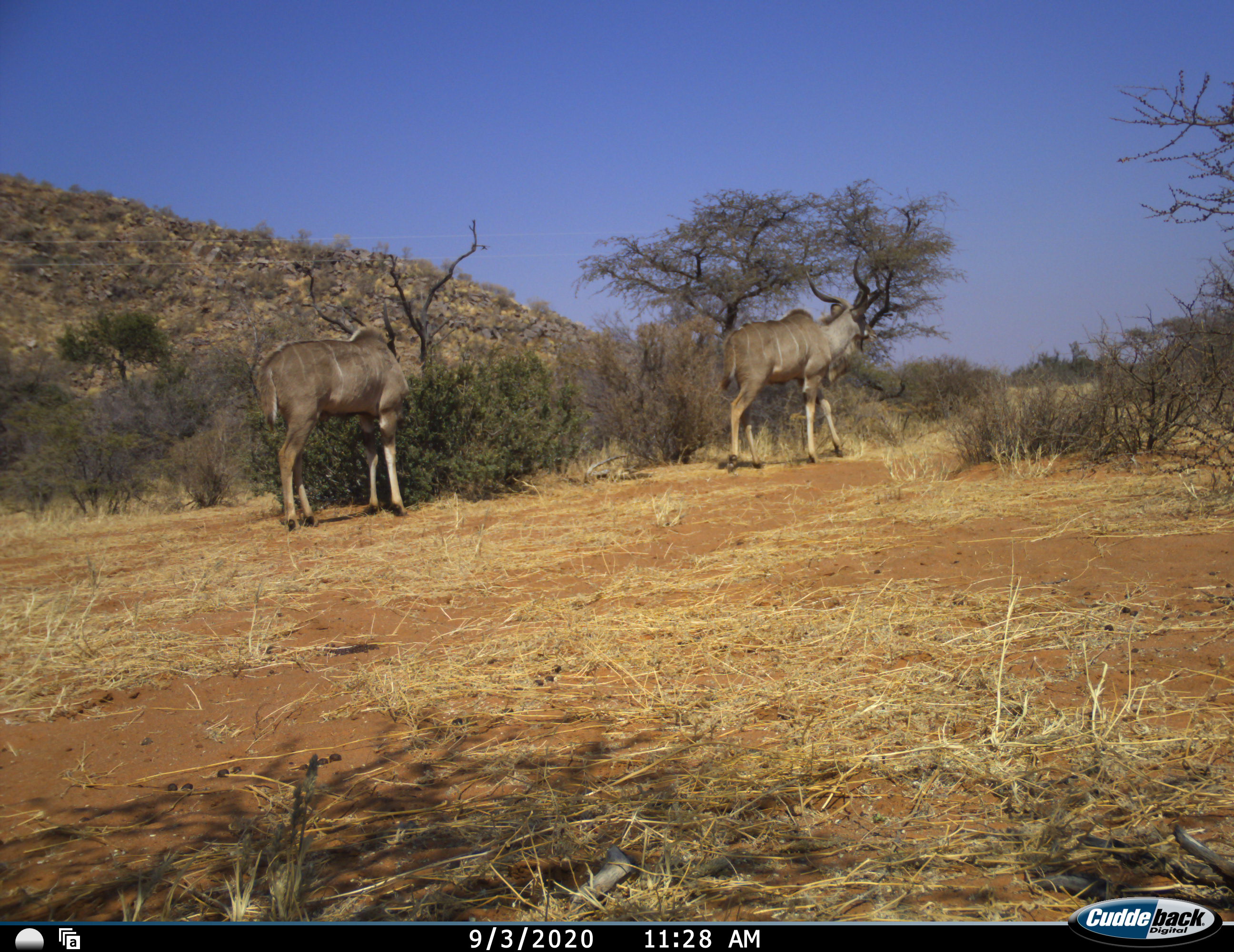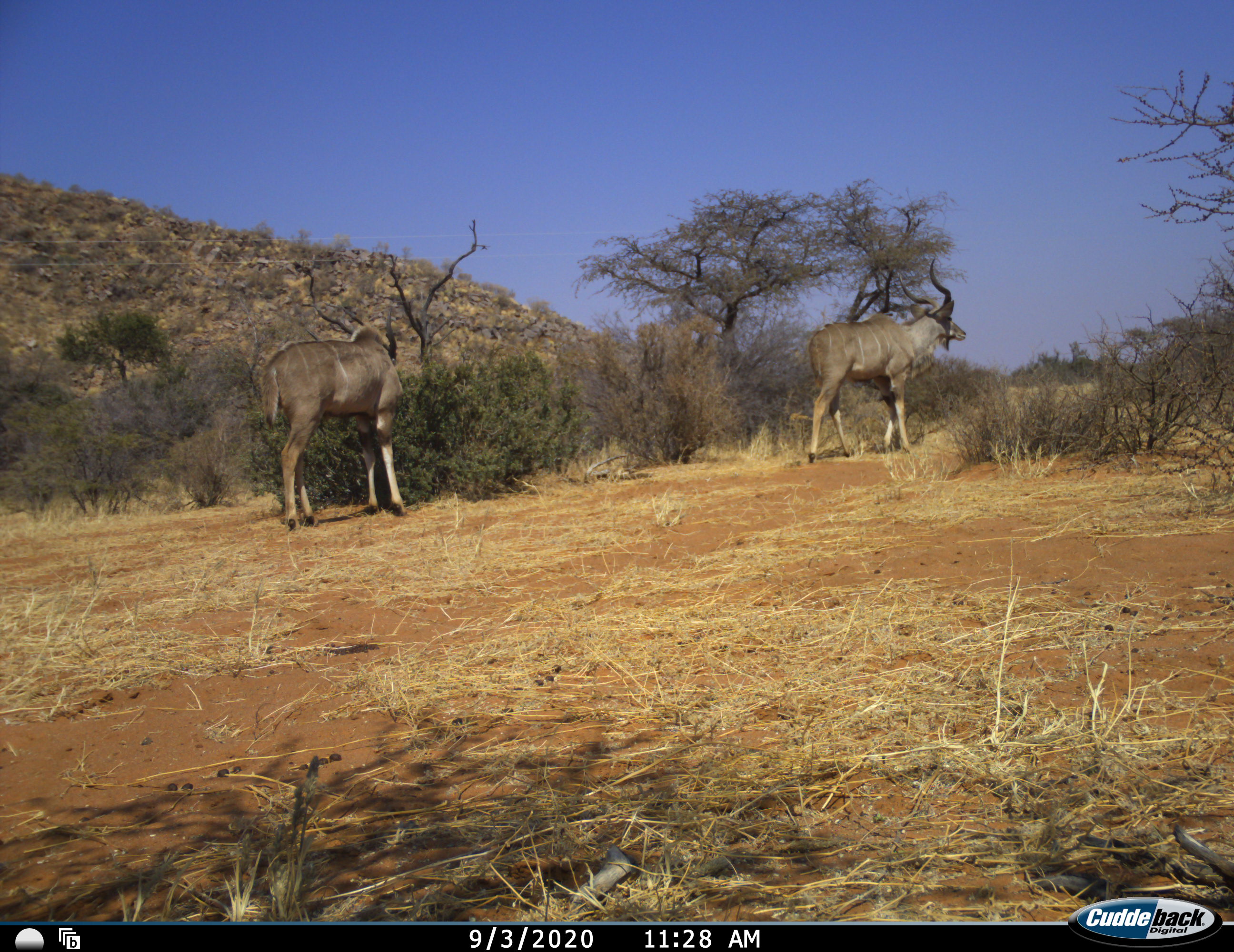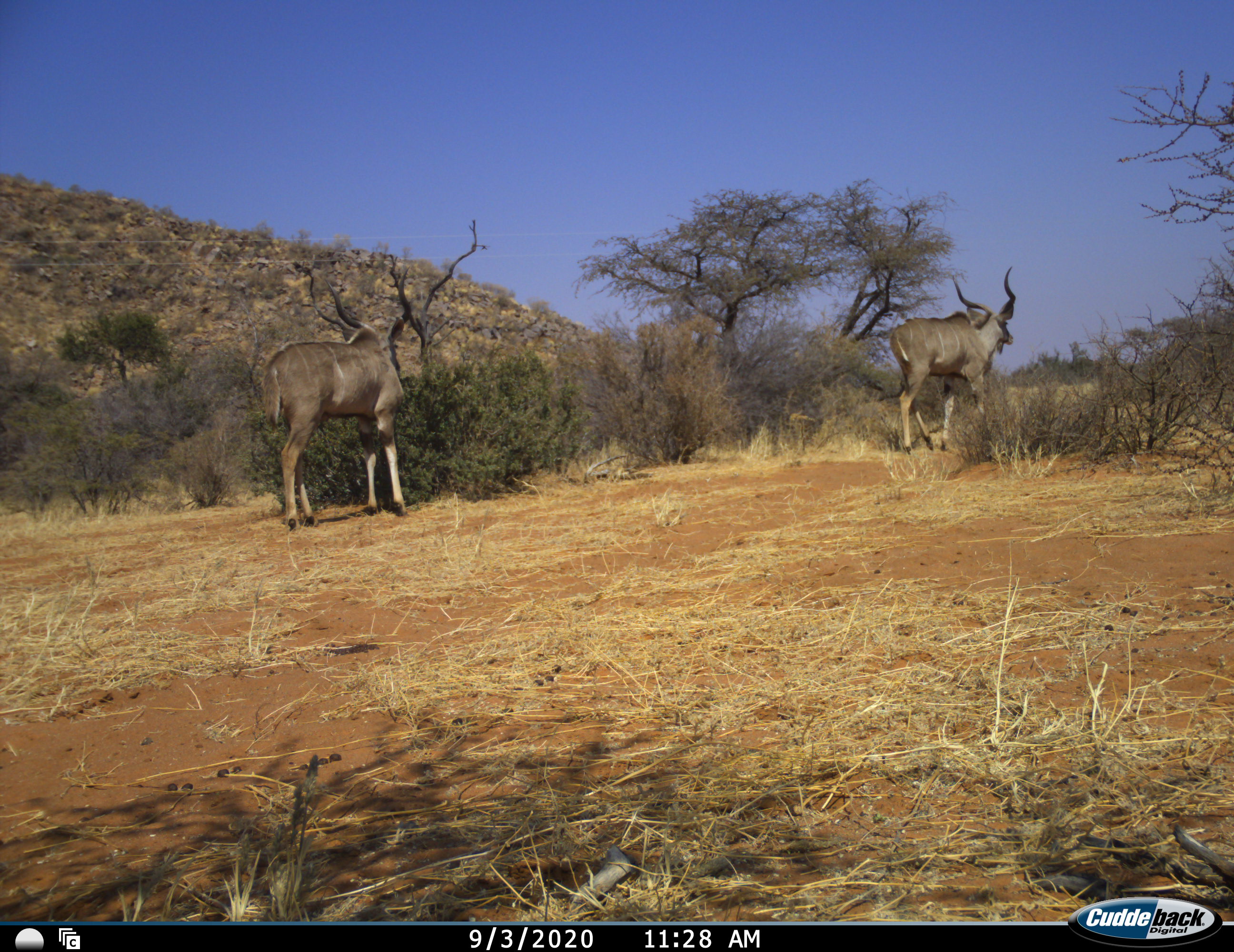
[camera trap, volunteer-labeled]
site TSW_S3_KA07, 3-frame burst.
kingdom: Animalia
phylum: Chordata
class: Mammalia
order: Artiodactyla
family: Bovidae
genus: Tragelaphus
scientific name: Tragelaphus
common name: kudu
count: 2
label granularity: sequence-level